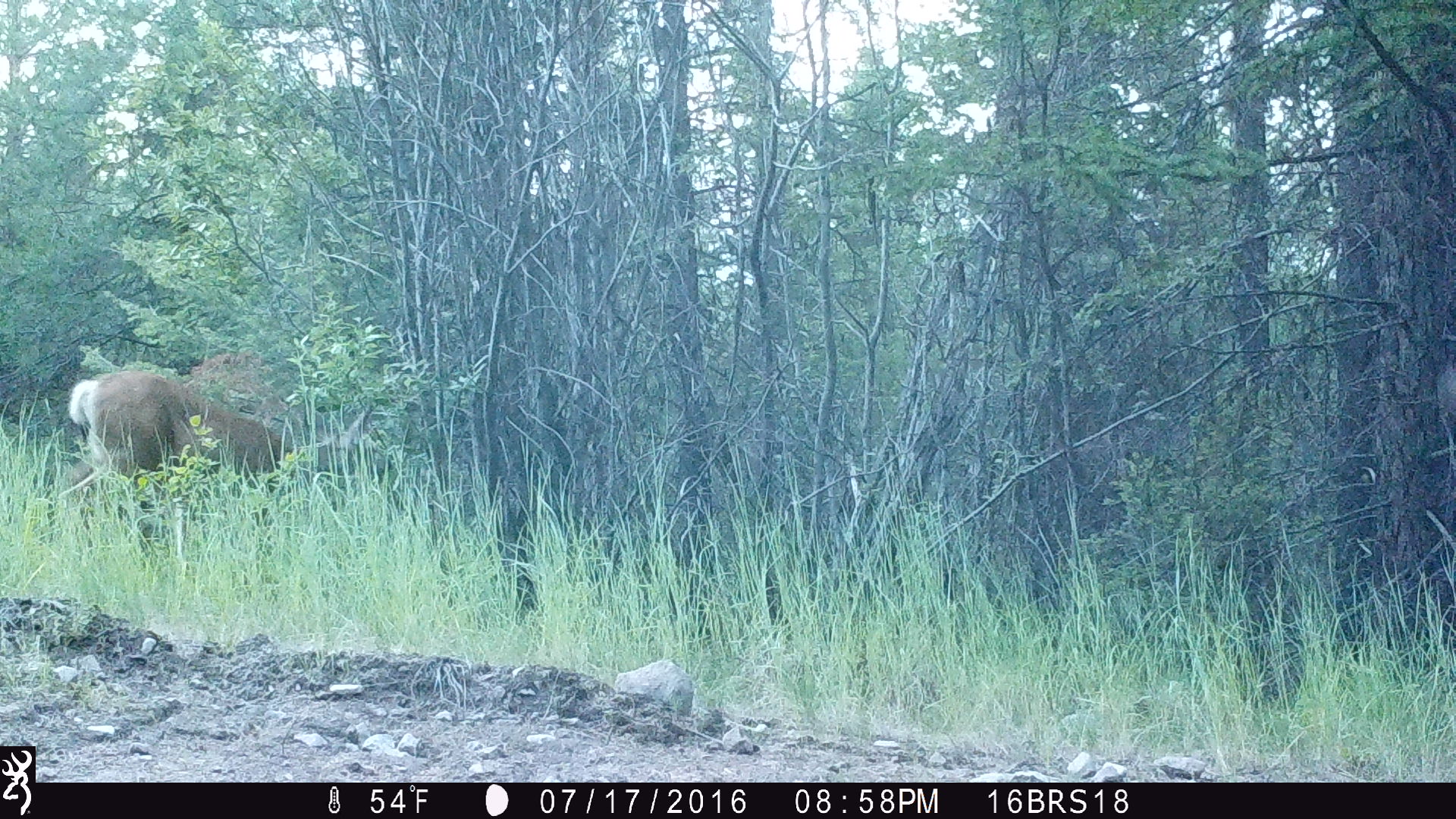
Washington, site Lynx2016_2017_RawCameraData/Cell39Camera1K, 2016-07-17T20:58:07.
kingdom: Animalia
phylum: Chordata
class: Mammalia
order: Artiodactyla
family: Cervidae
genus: Odocoileus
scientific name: Odocoileus hemionus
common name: mule deer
Odocoileus hemionus (mule deer). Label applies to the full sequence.